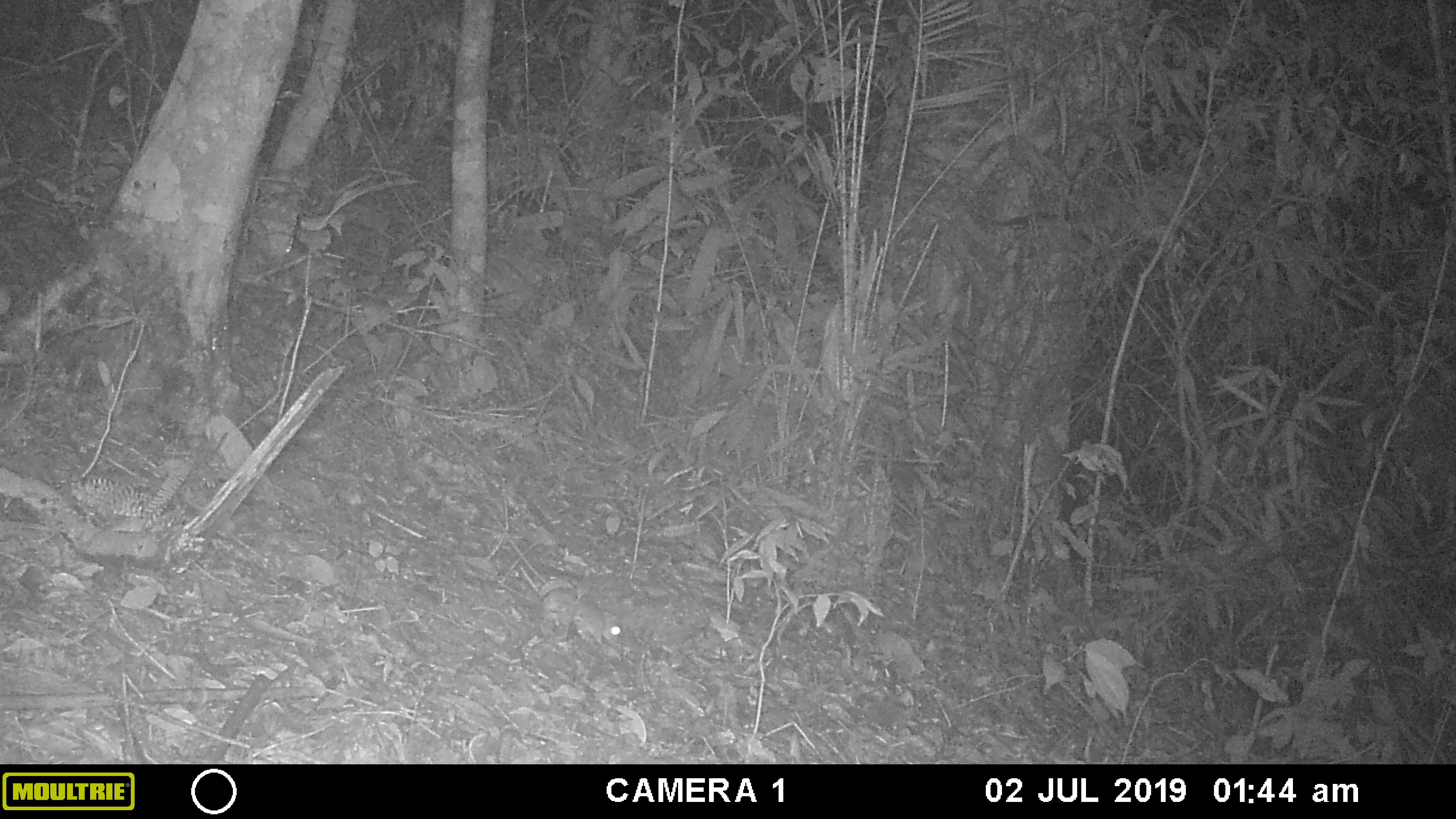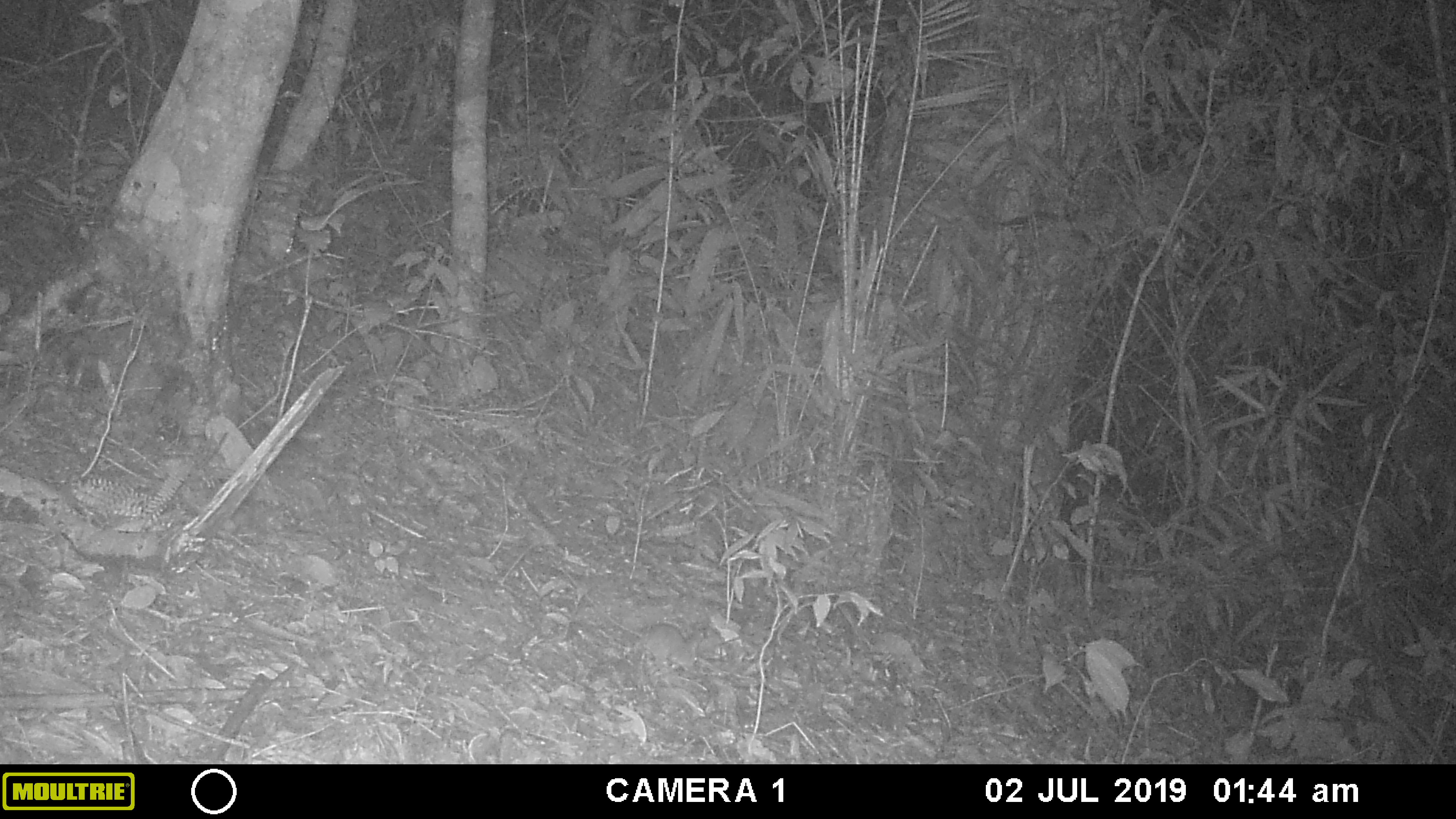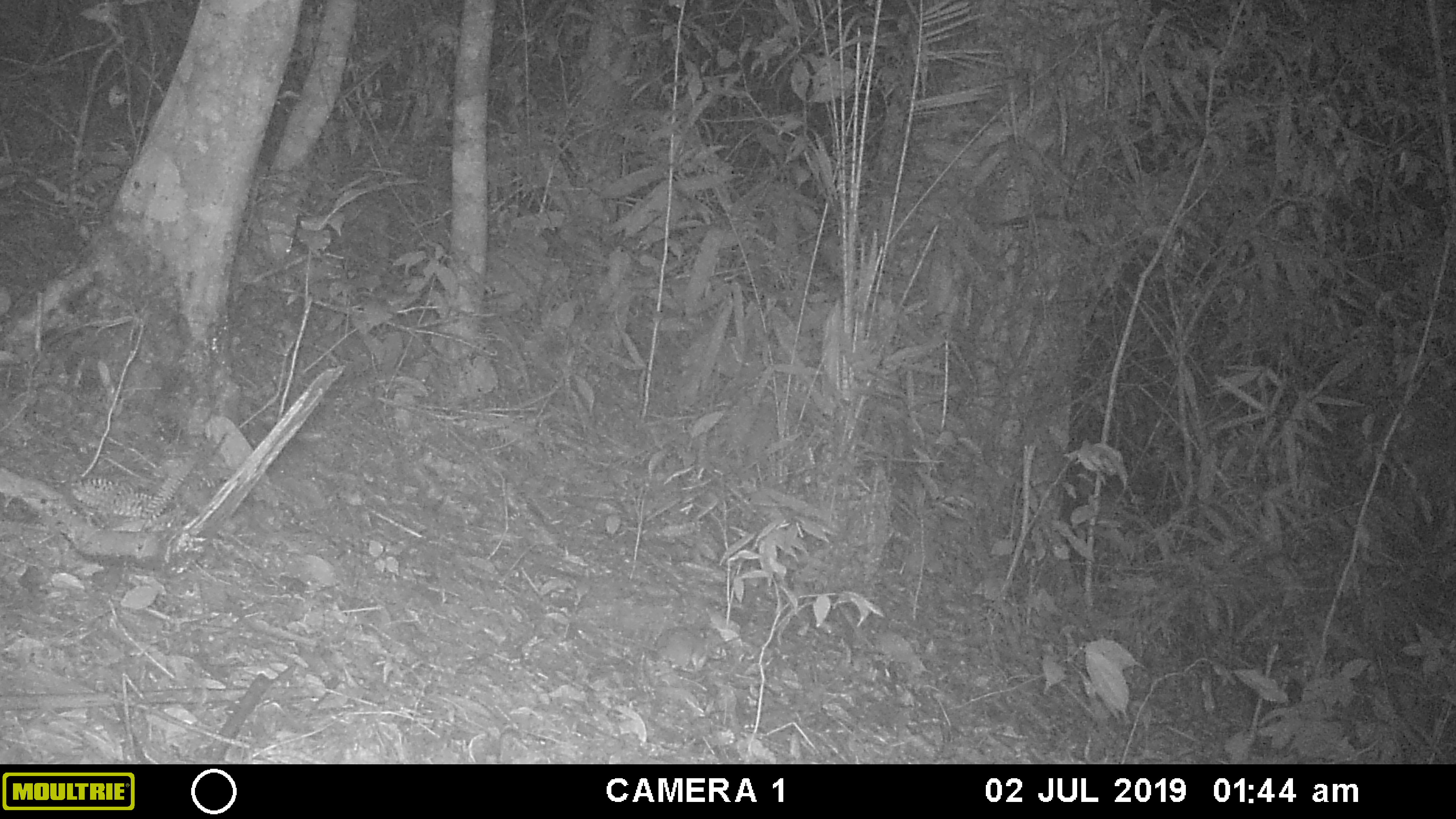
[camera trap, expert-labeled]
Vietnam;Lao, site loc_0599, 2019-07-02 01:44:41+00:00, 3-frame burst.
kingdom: Animalia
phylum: Chordata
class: Mammalia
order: Rodentia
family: Muridae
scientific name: Muridae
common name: old-world mice and rats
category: unidentified murid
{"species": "unidentified murid (old-world mice and rats) (Muridae)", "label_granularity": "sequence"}